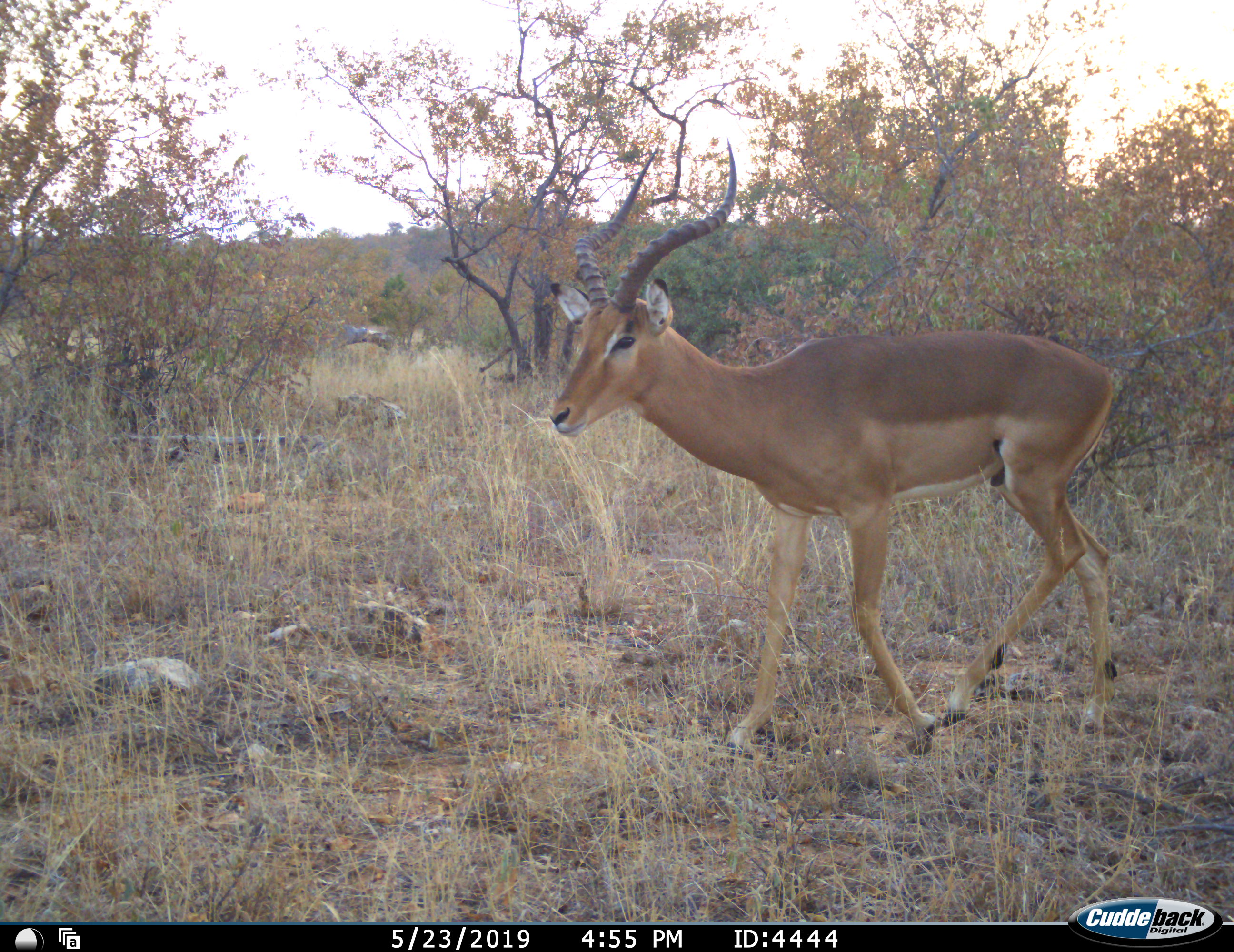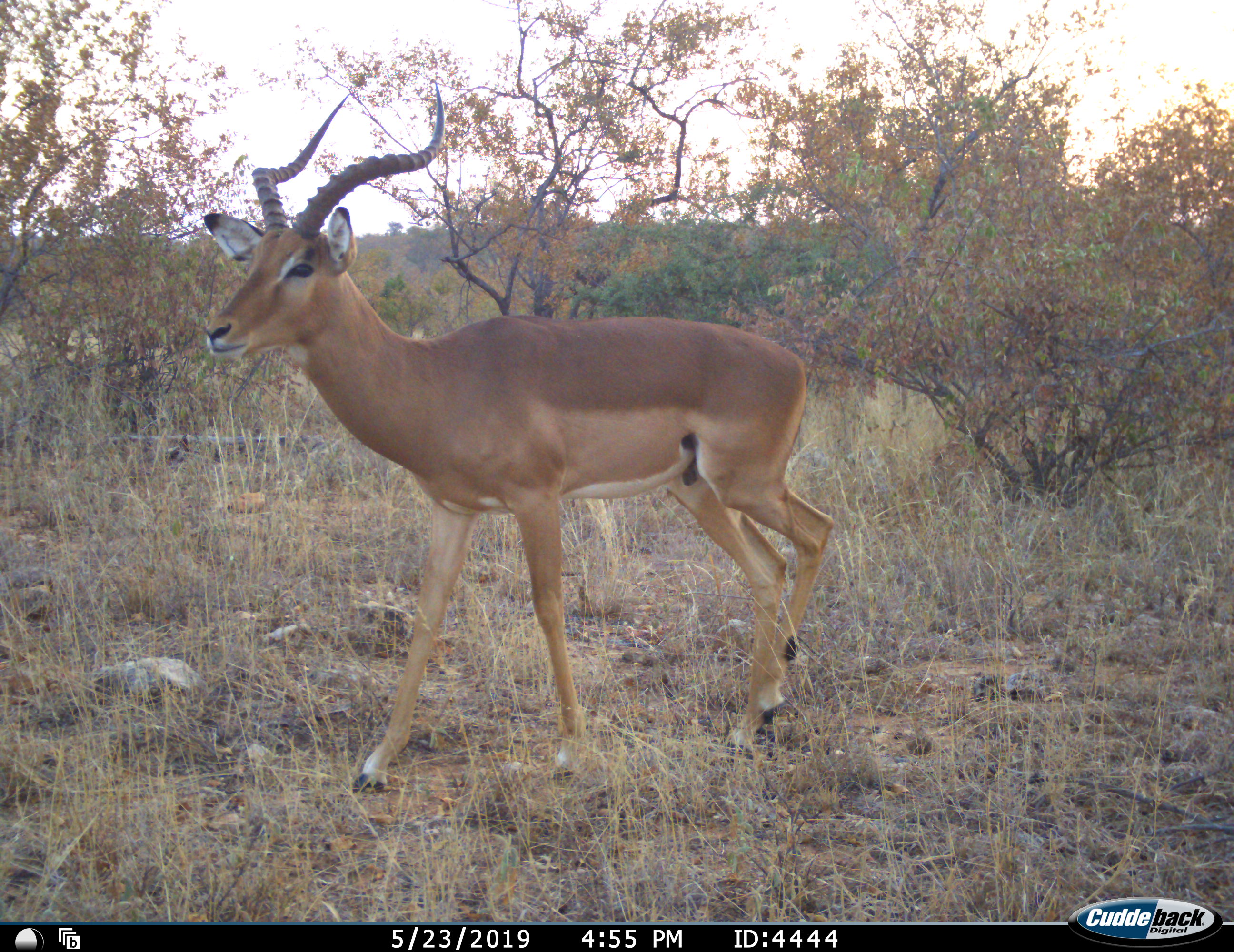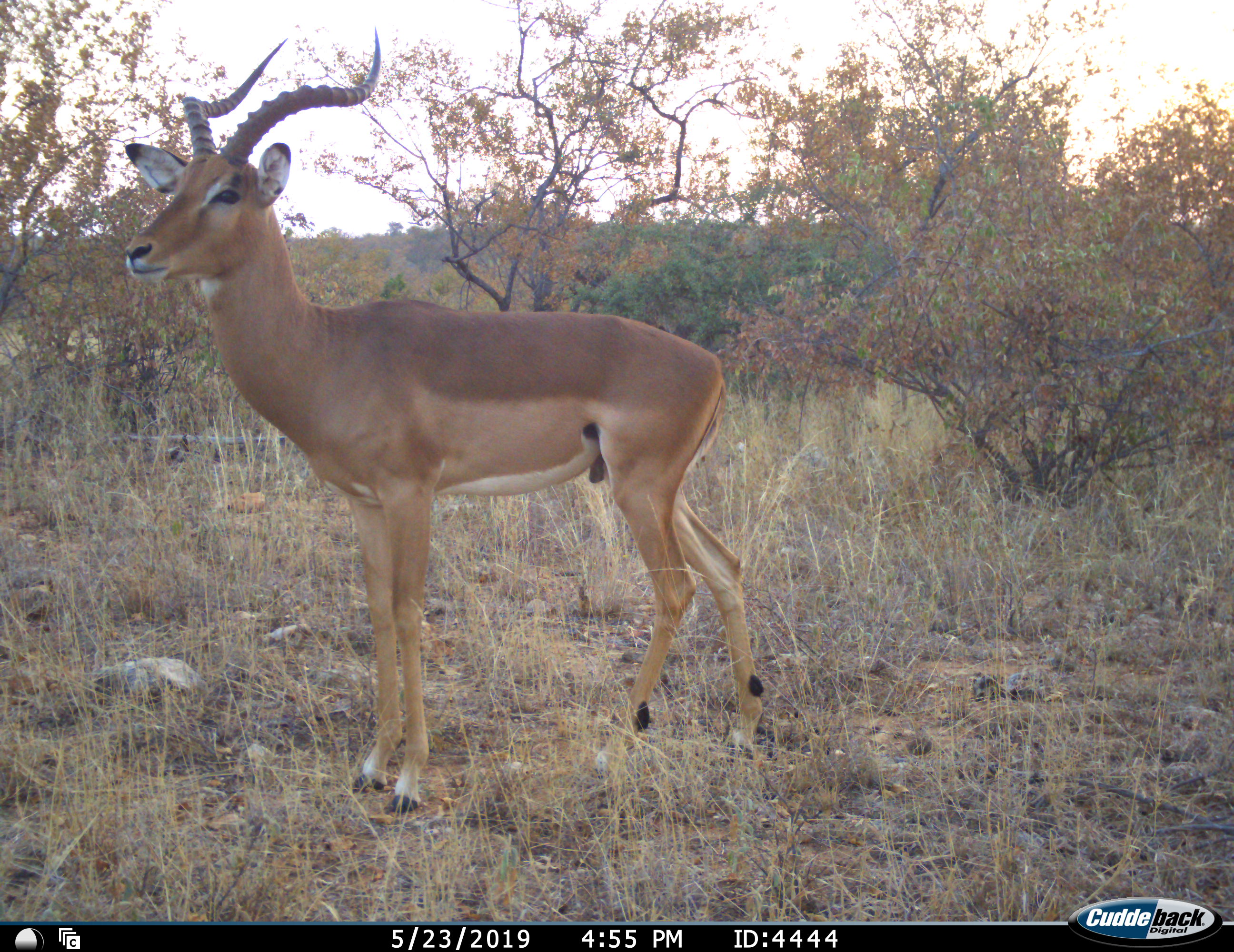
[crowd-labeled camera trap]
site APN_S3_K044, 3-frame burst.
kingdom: Animalia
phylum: Chordata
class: Mammalia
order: Artiodactyla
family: Bovidae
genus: Aepyceros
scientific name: Aepyceros melampus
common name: impala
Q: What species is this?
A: Impala (Aepyceros melampus).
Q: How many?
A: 1.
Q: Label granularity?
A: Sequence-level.